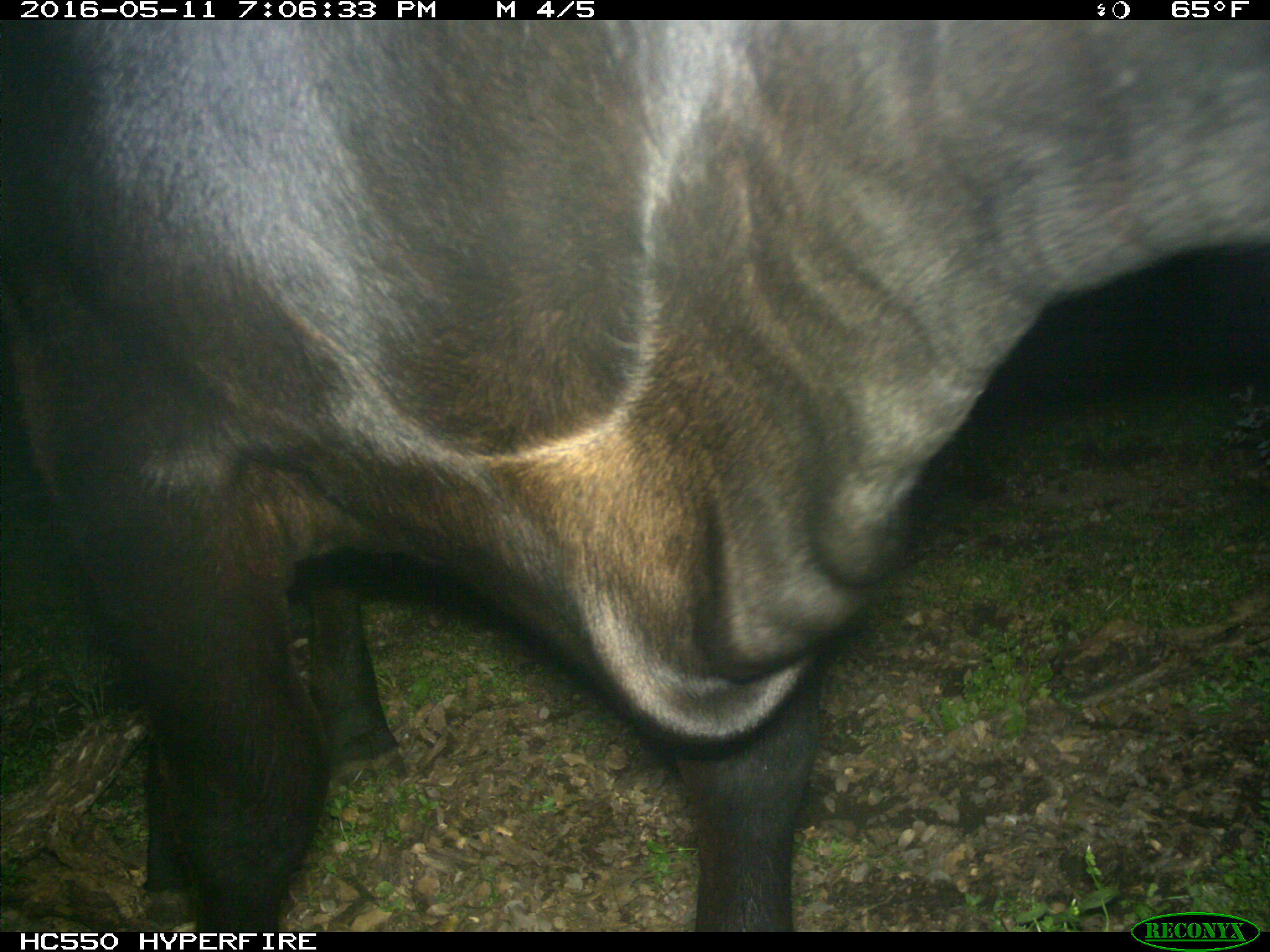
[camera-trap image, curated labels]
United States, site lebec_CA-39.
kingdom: Animalia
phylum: Chordata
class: Mammalia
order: Artiodactyla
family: Bovidae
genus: Bos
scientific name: Bos taurus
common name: domestic cow